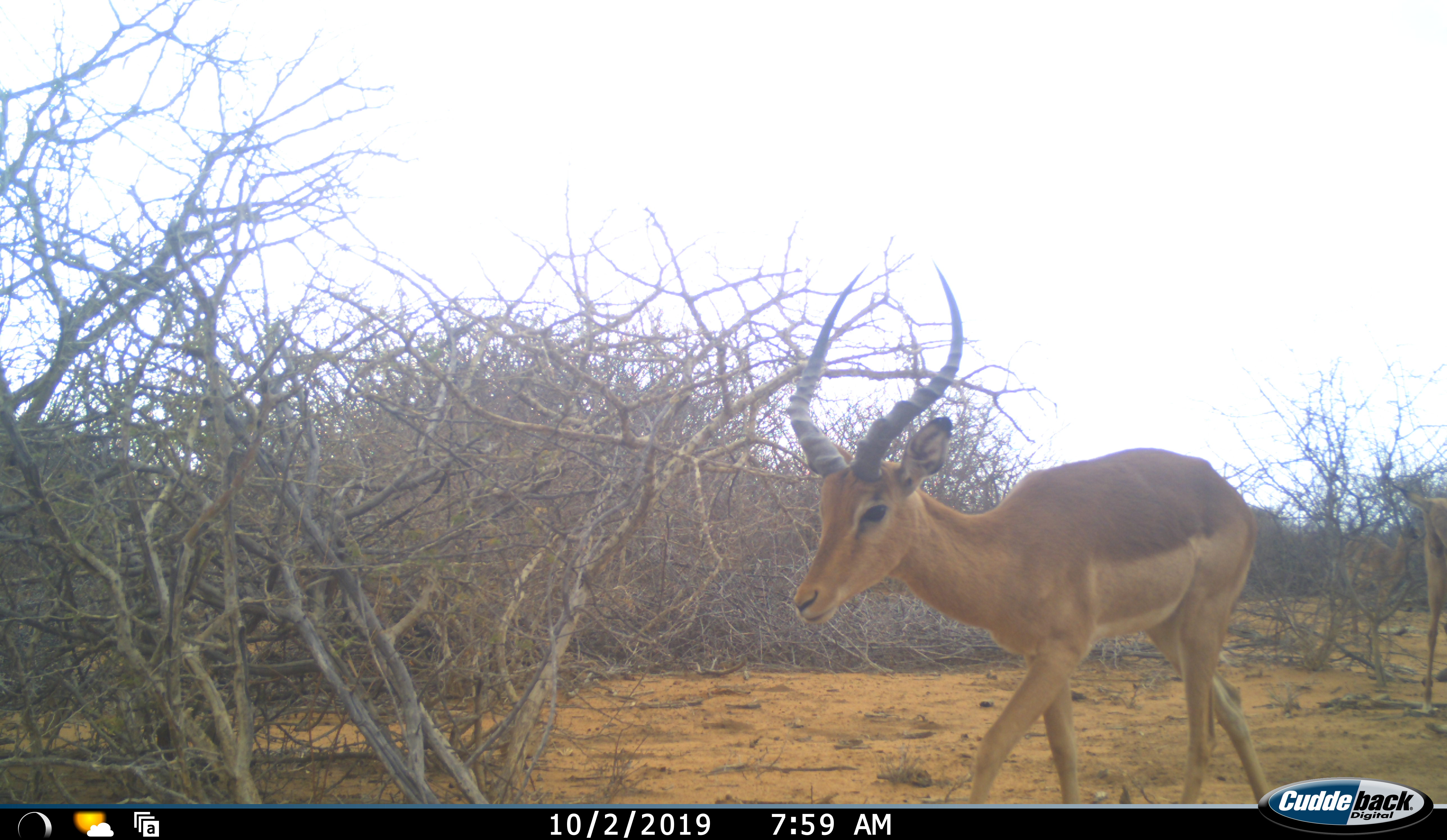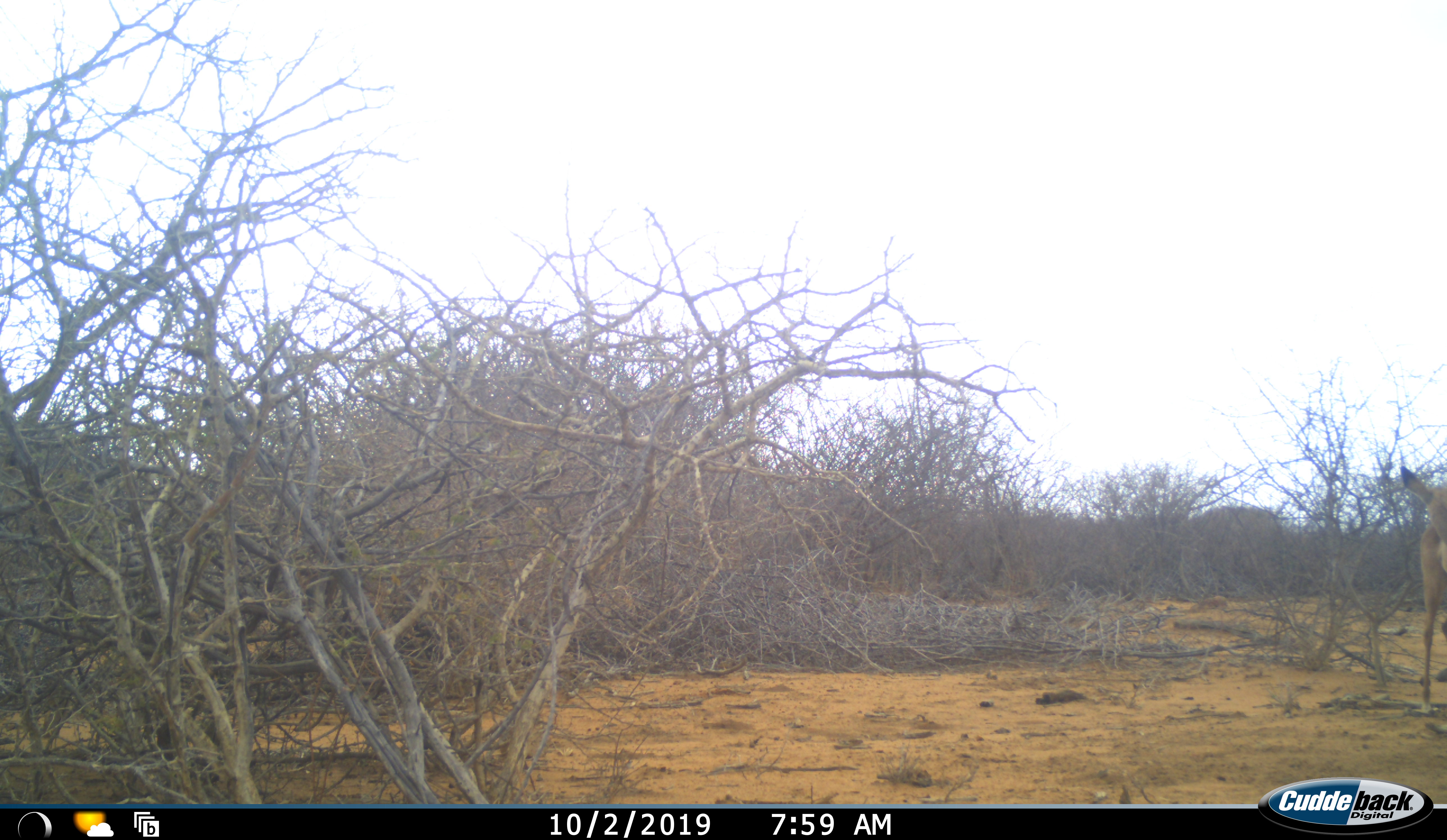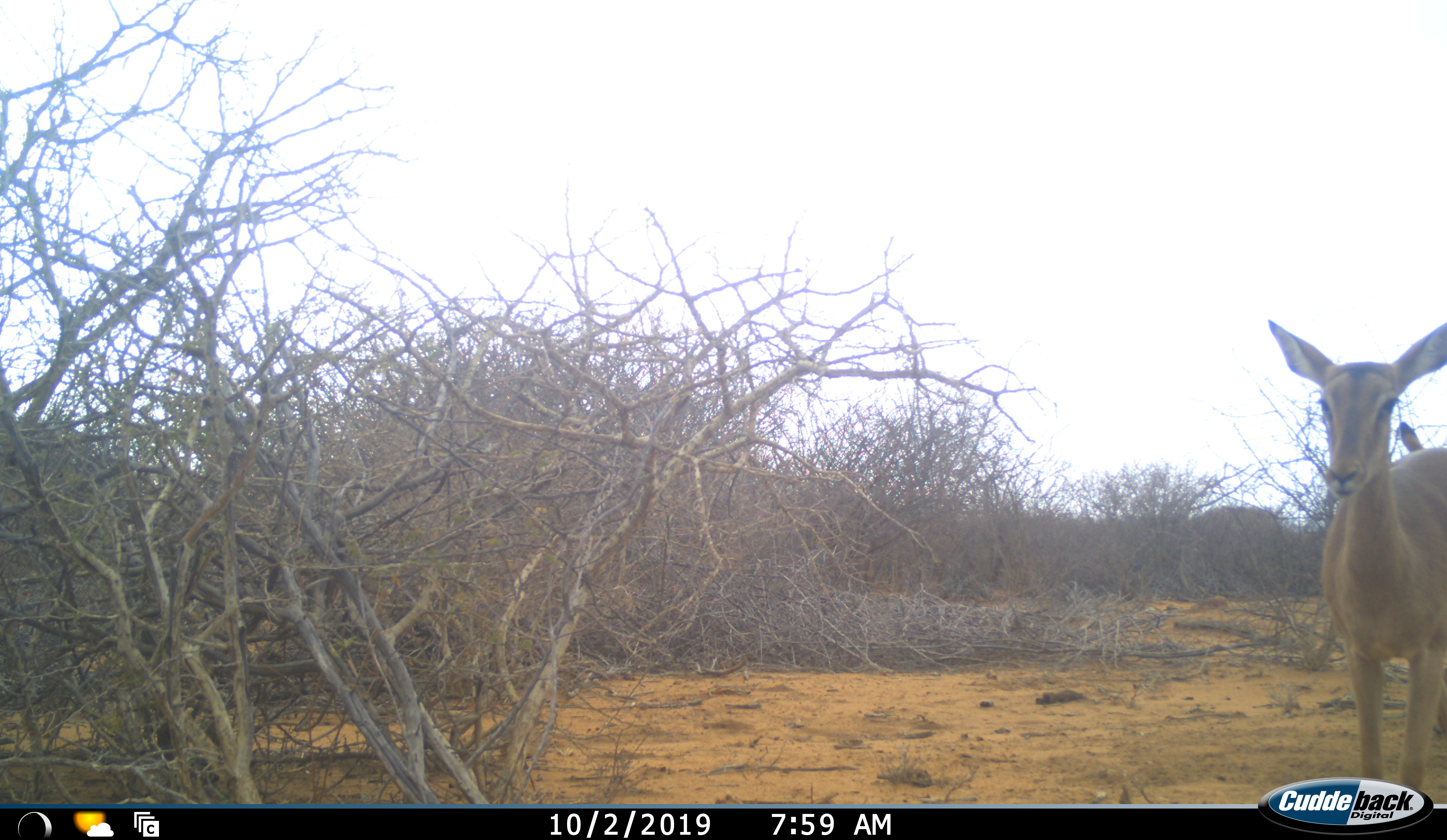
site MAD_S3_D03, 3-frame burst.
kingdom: Animalia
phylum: Chordata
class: Mammalia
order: Artiodactyla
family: Bovidae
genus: Aepyceros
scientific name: Aepyceros melampus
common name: impala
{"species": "impala (Aepyceros melampus)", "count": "2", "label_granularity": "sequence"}